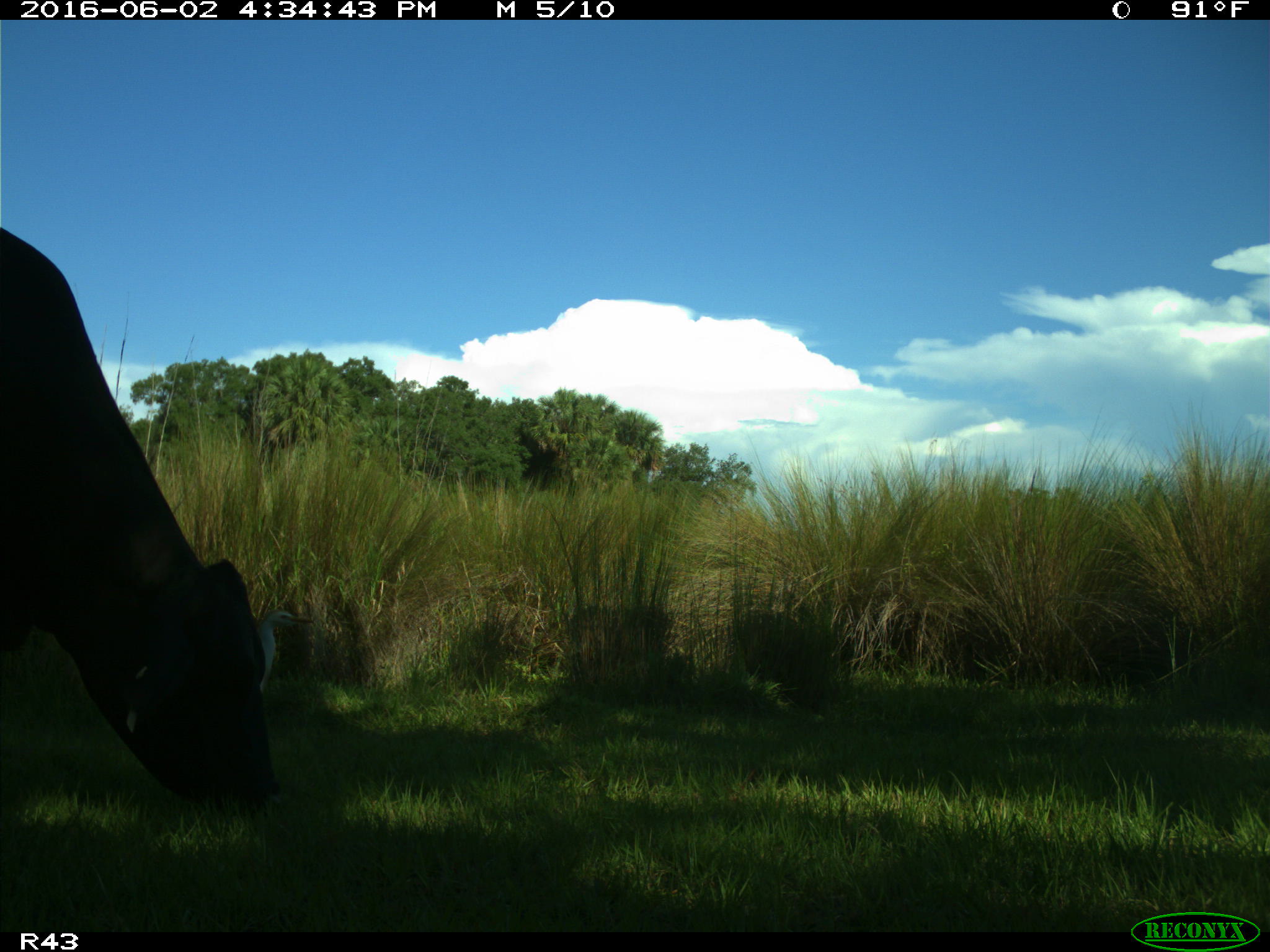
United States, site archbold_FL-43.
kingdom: Animalia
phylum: Chordata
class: Mammalia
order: Artiodactyla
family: Bovidae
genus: Bos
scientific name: Bos taurus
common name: domestic cow